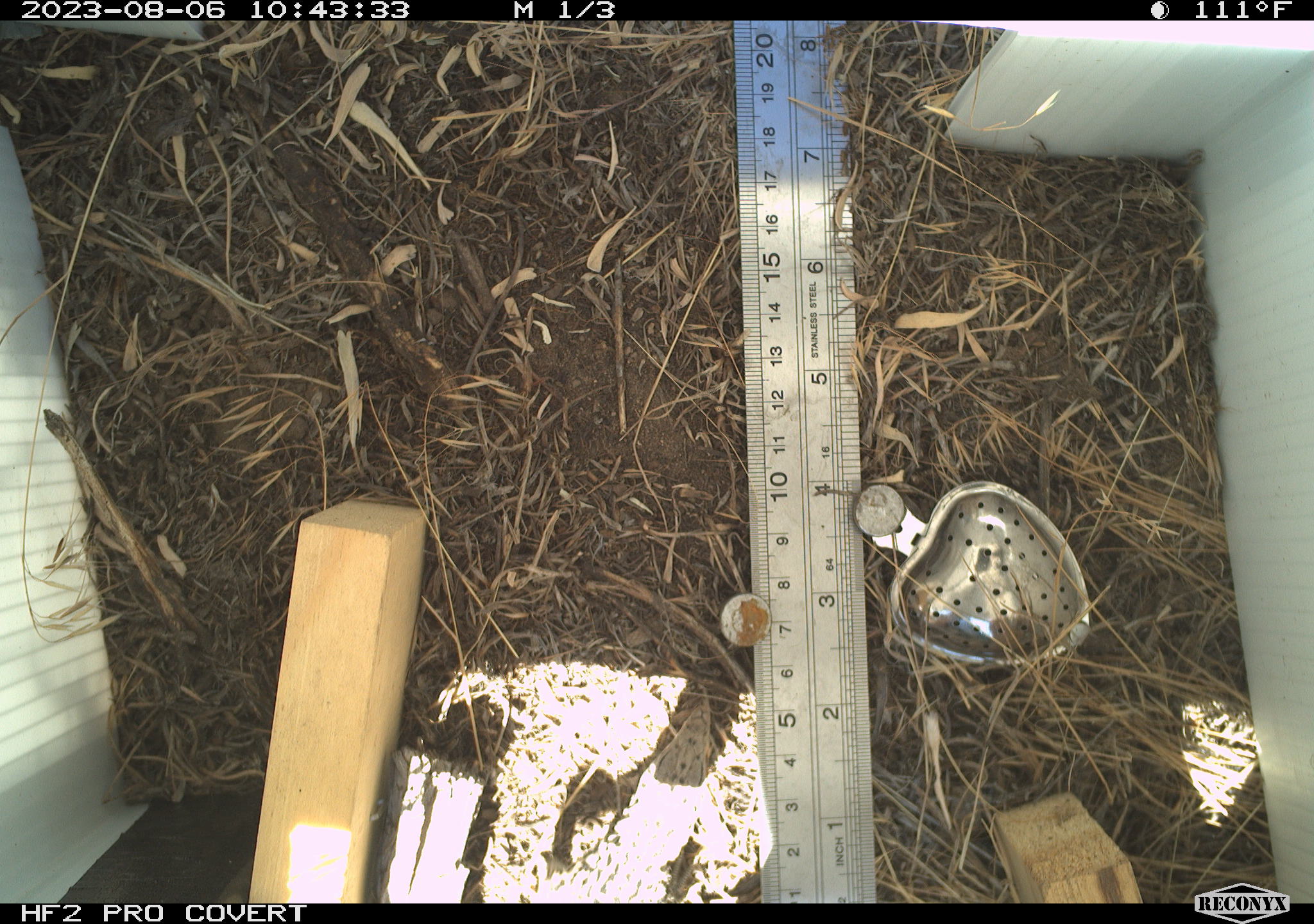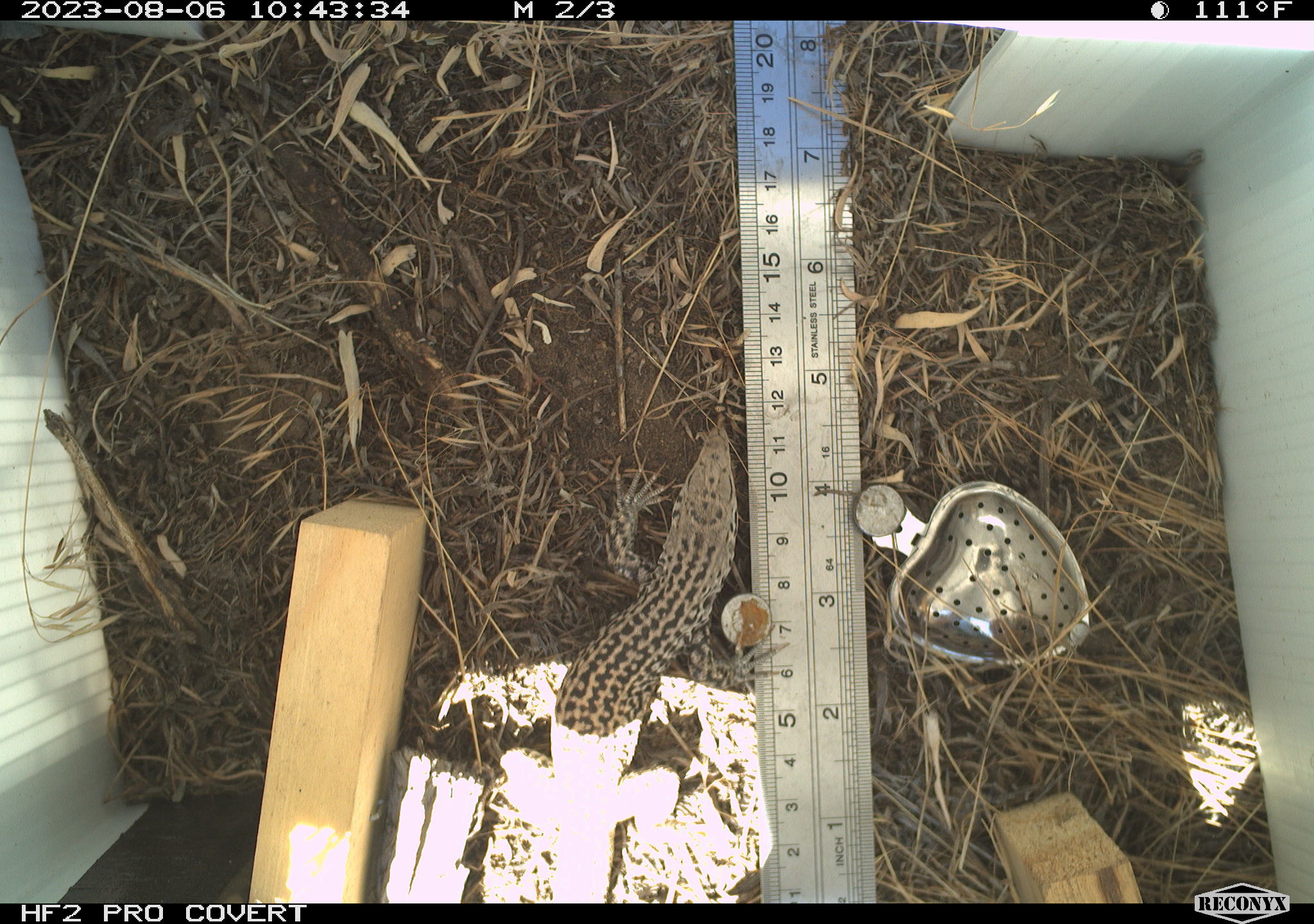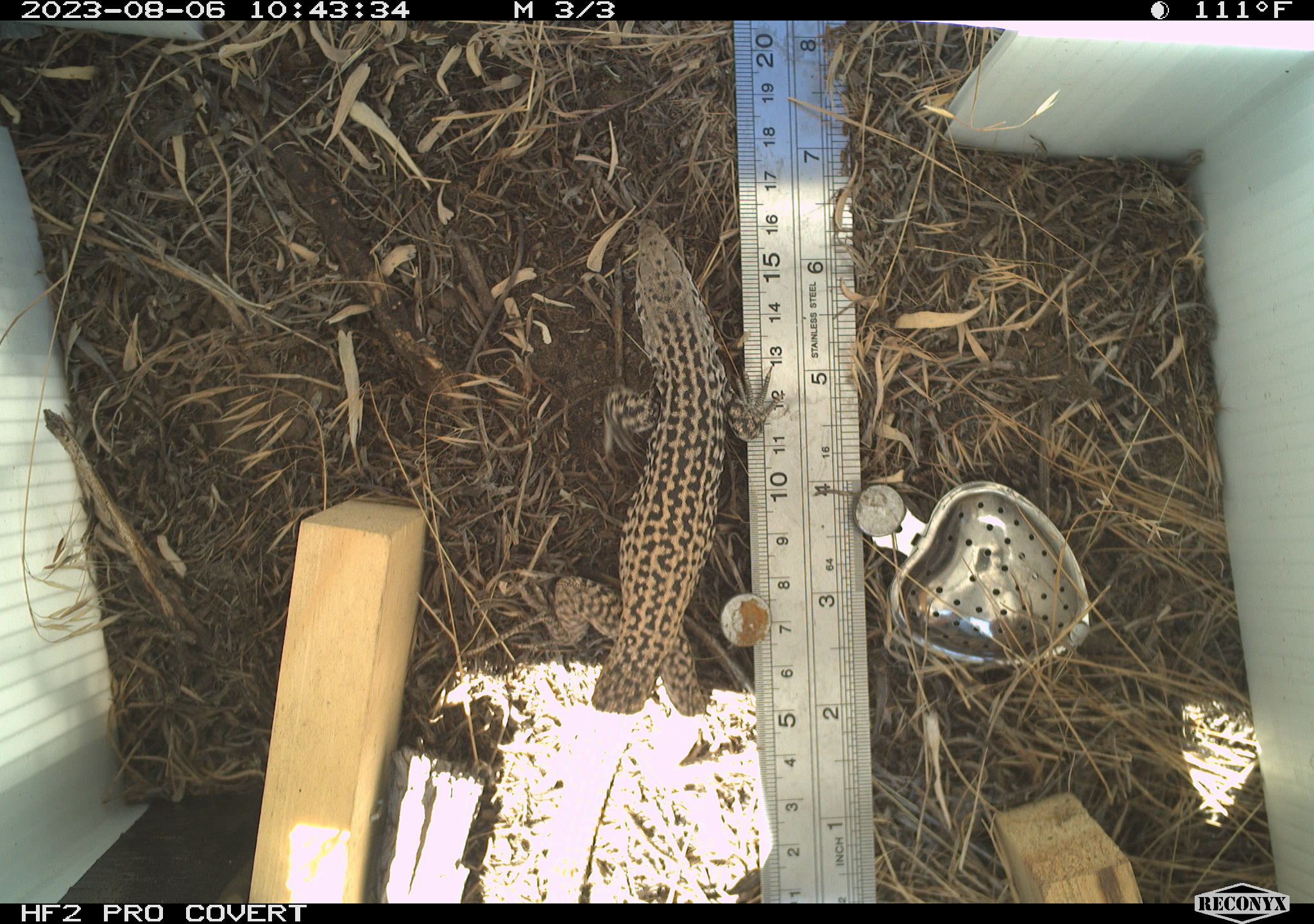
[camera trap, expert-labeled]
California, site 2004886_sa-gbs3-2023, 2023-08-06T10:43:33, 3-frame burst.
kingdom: Animalia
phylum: Chordata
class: Reptilia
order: Squamata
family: Teiidae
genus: Aspidoscelis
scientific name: Aspidoscelis tigris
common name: western whiptail